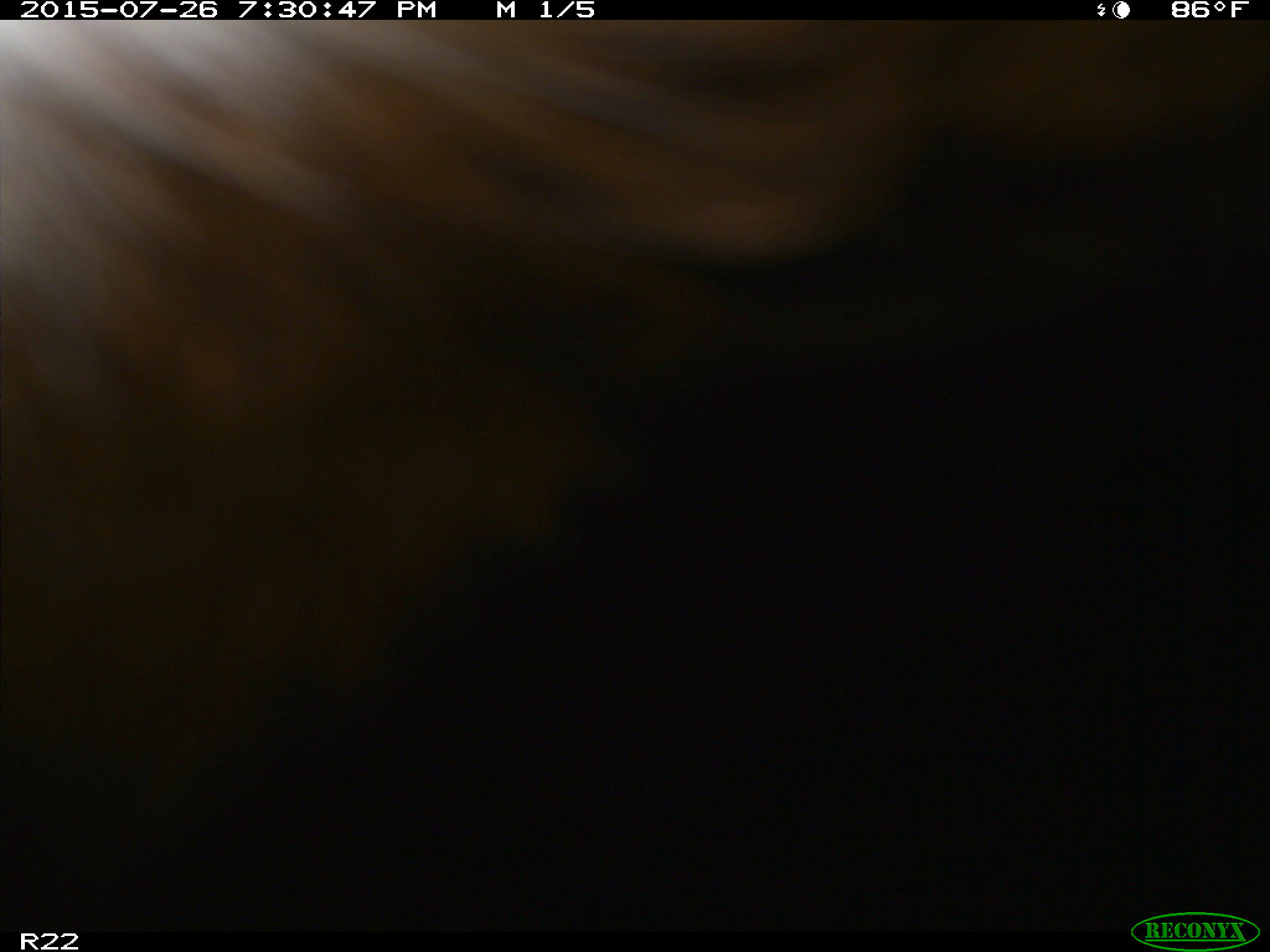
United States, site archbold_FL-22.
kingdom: Animalia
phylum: Chordata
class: Mammalia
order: Artiodactyla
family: Bovidae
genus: Bos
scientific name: Bos taurus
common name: domestic cow